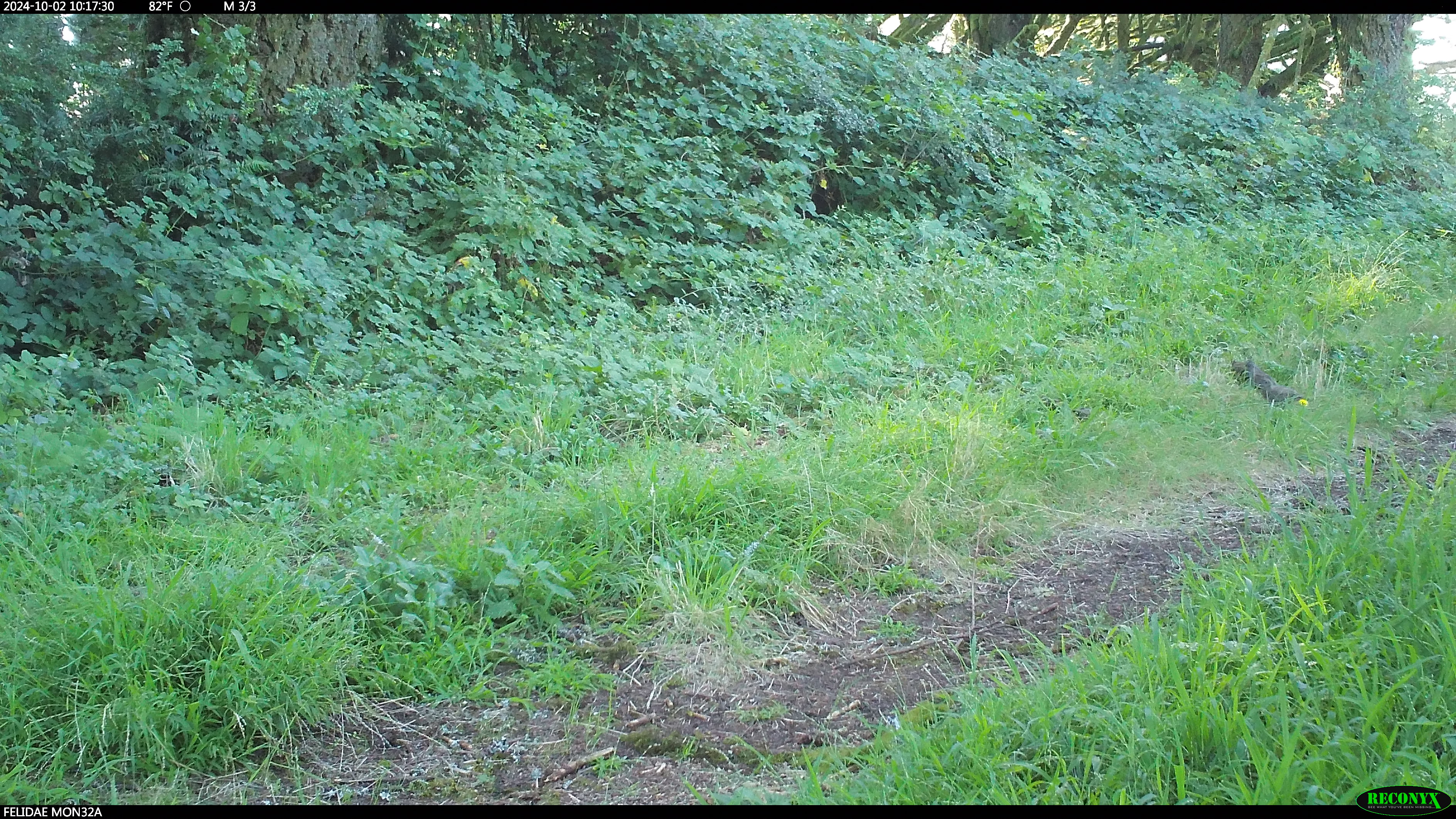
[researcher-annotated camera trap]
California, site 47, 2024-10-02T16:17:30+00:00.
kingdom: Animalia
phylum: Chordata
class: Aves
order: Galliformes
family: Odontophoridae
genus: Callipepla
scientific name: Callipepla californica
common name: california quail